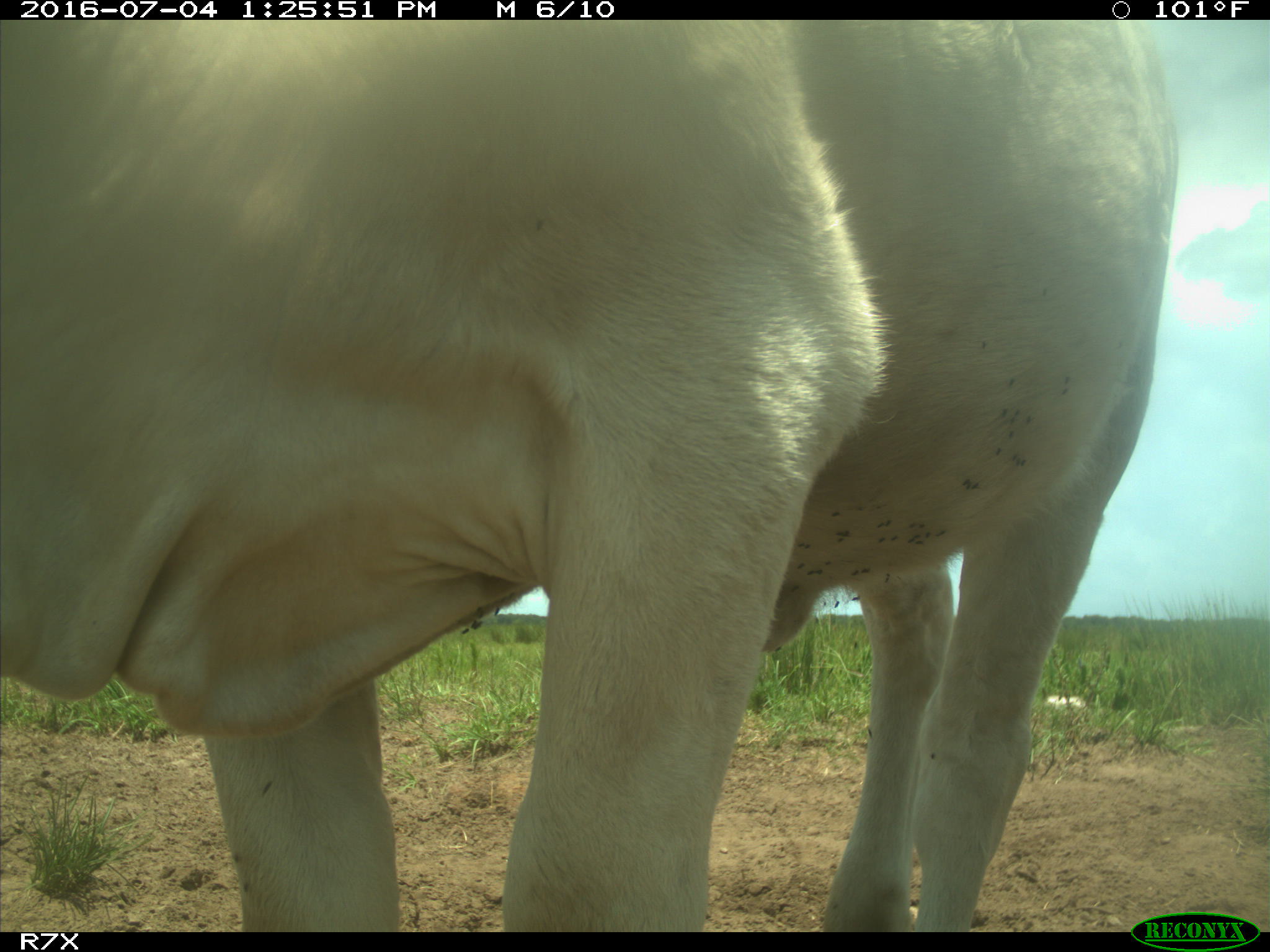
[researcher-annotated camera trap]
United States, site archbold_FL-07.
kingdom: Animalia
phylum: Chordata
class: Mammalia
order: Artiodactyla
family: Bovidae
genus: Bos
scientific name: Bos taurus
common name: domestic cow